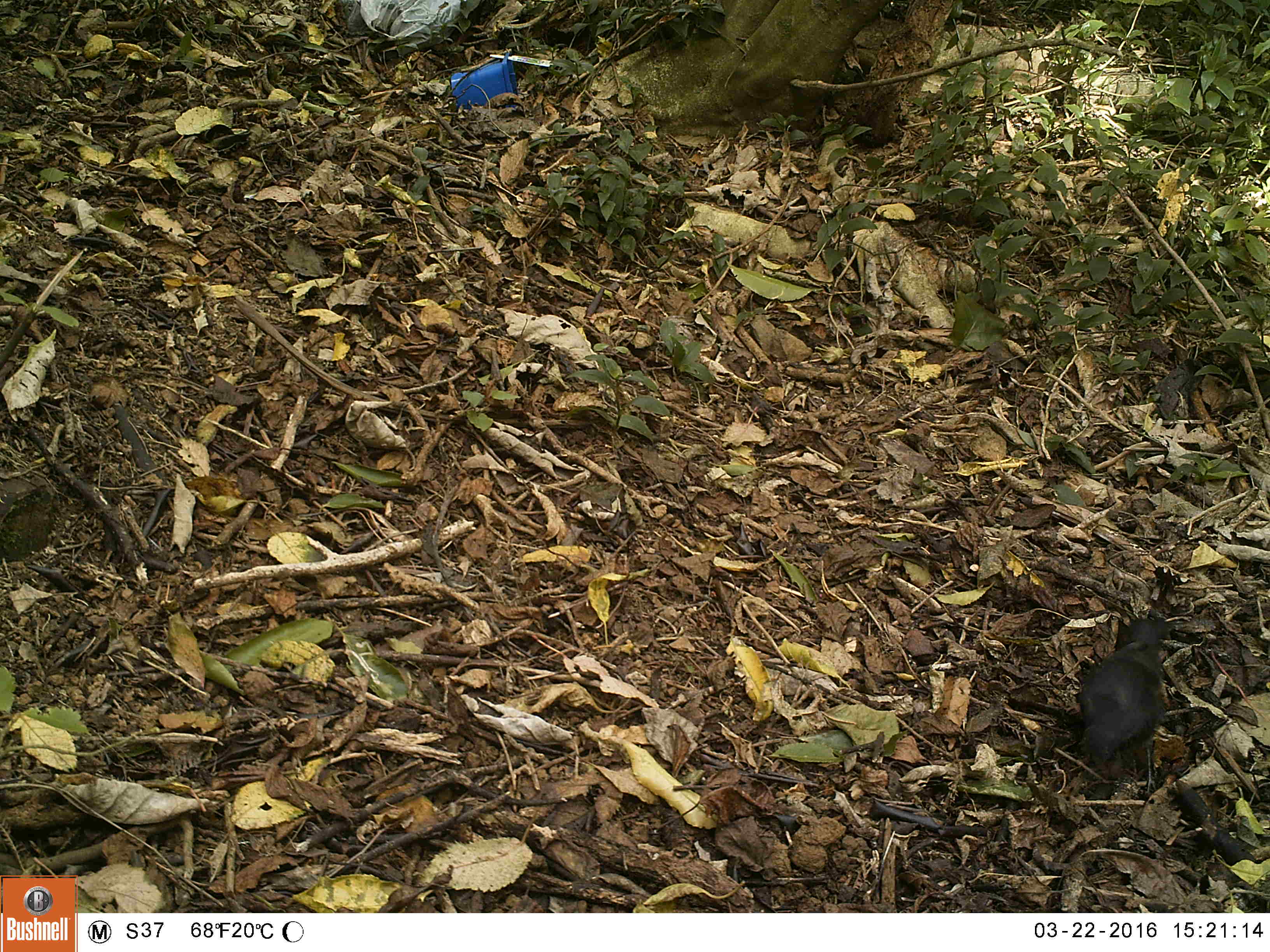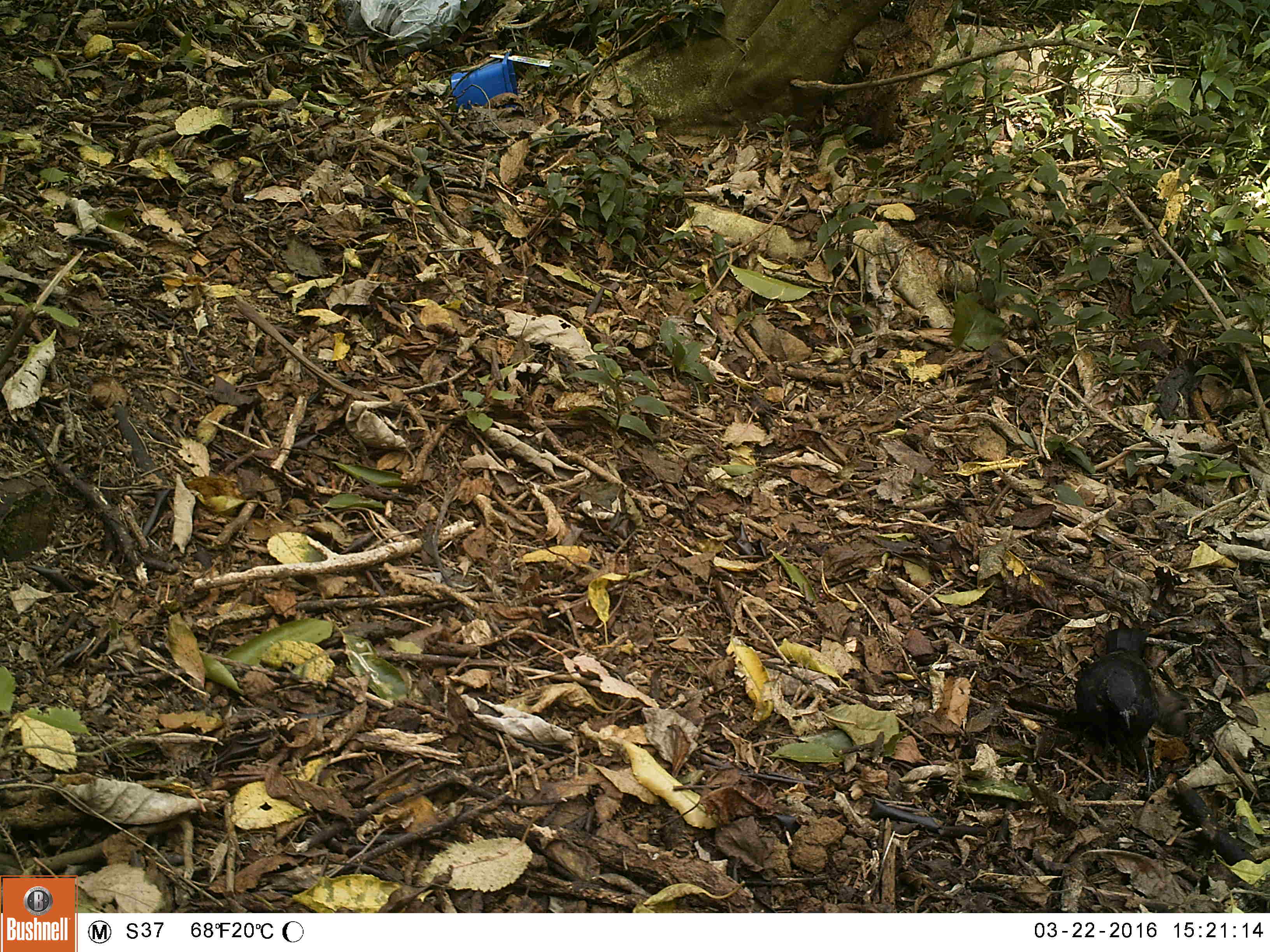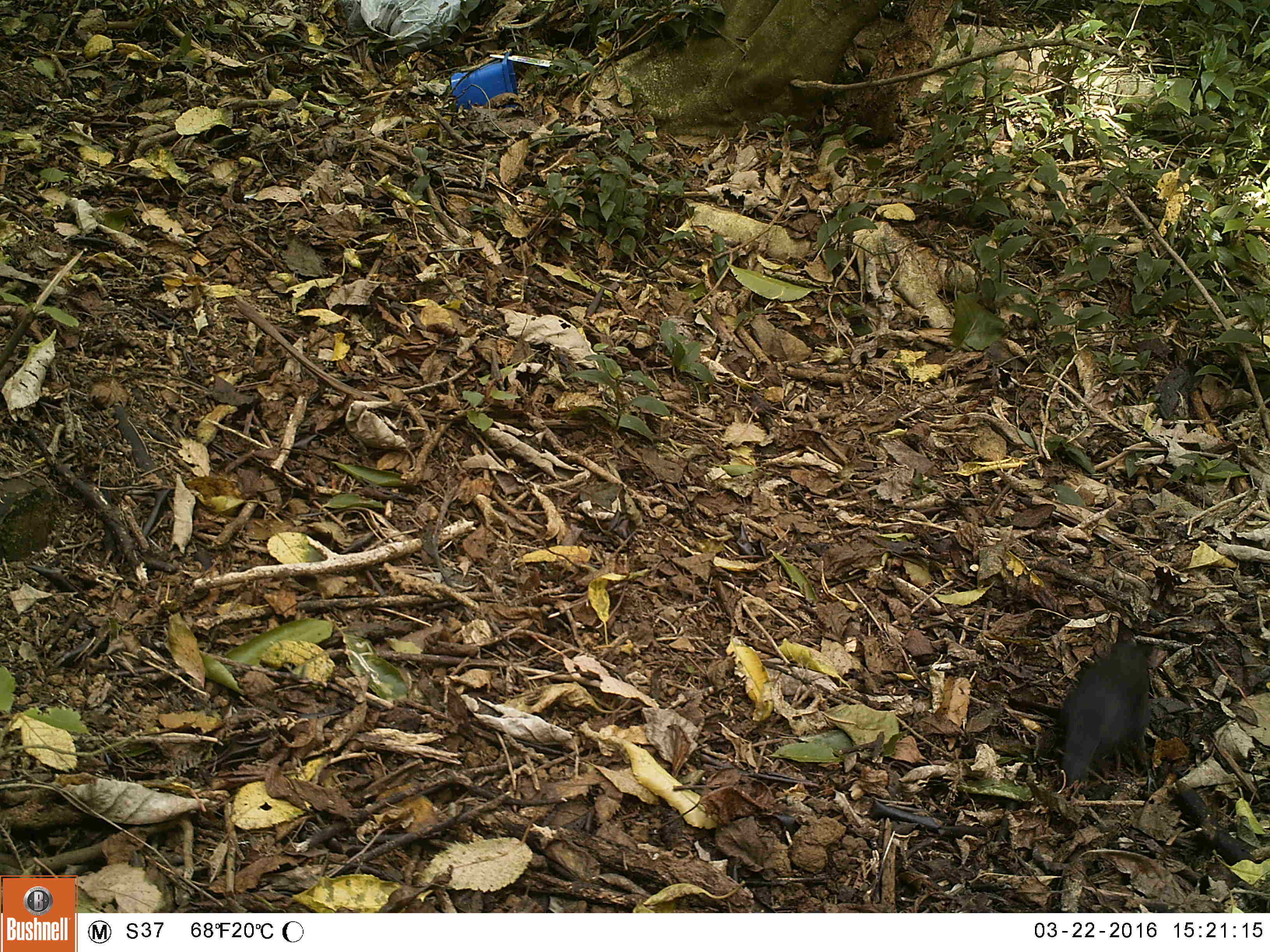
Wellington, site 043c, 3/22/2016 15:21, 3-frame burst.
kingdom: Animalia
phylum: Chordata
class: Aves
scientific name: Aves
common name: bird